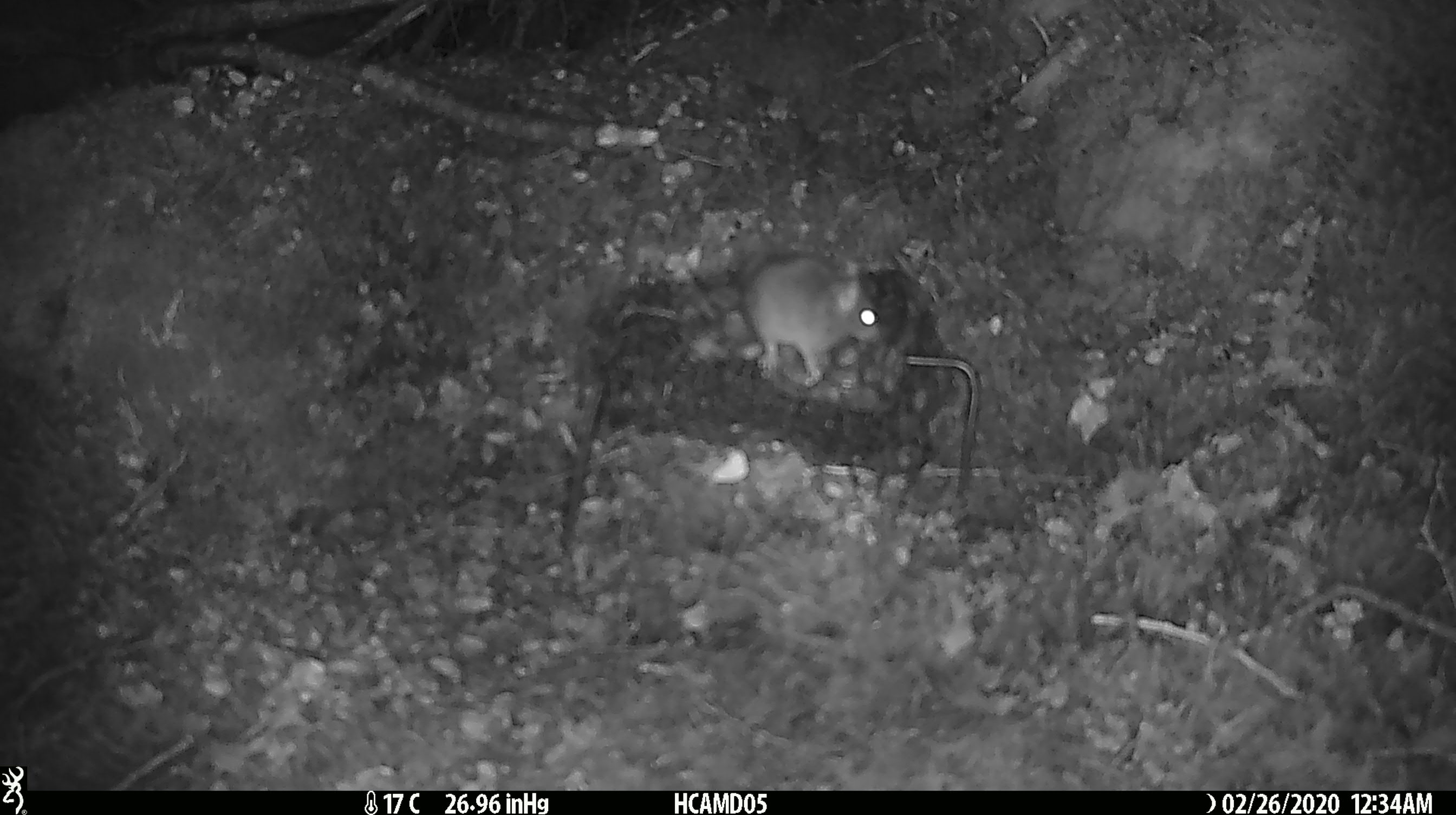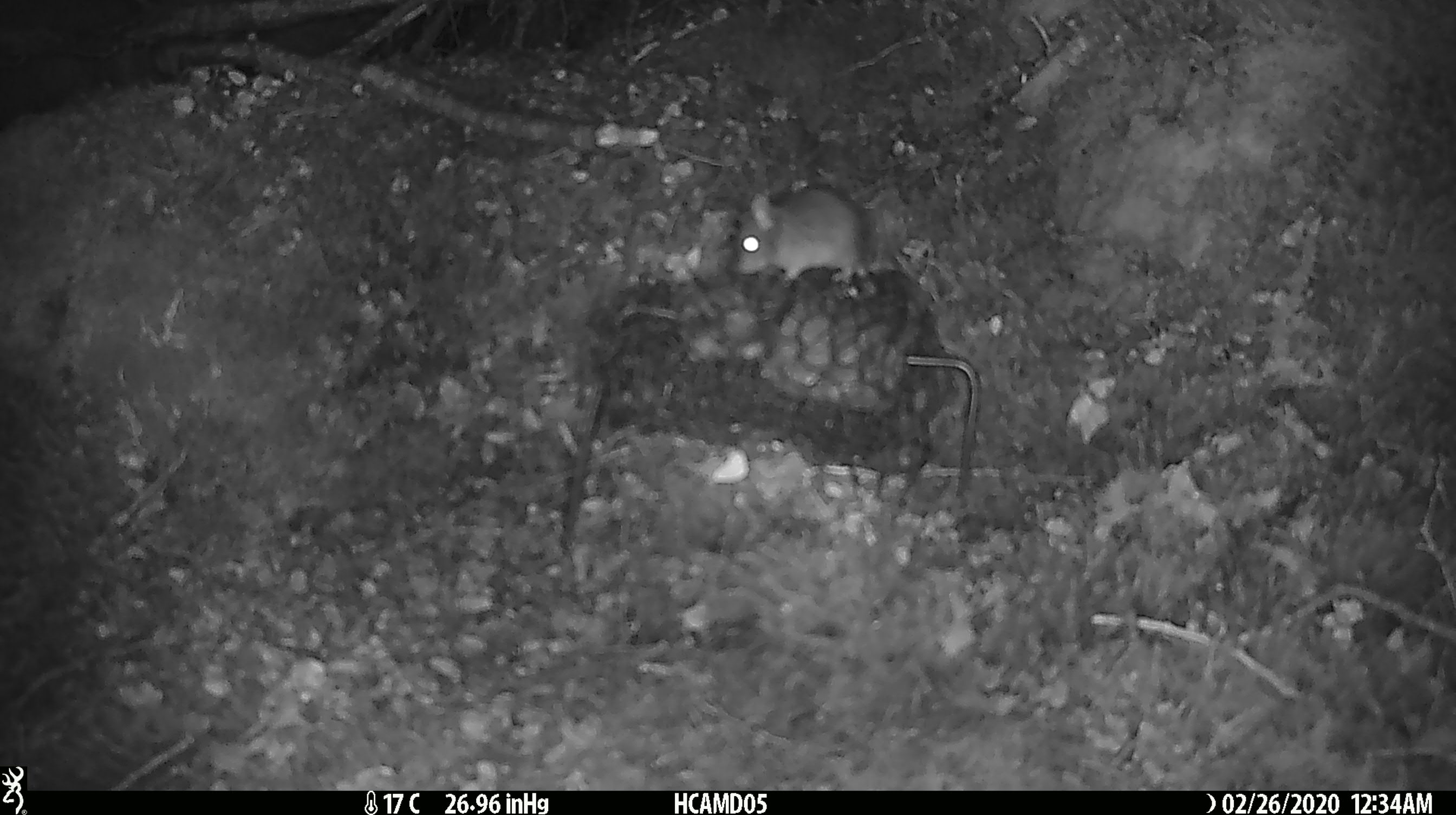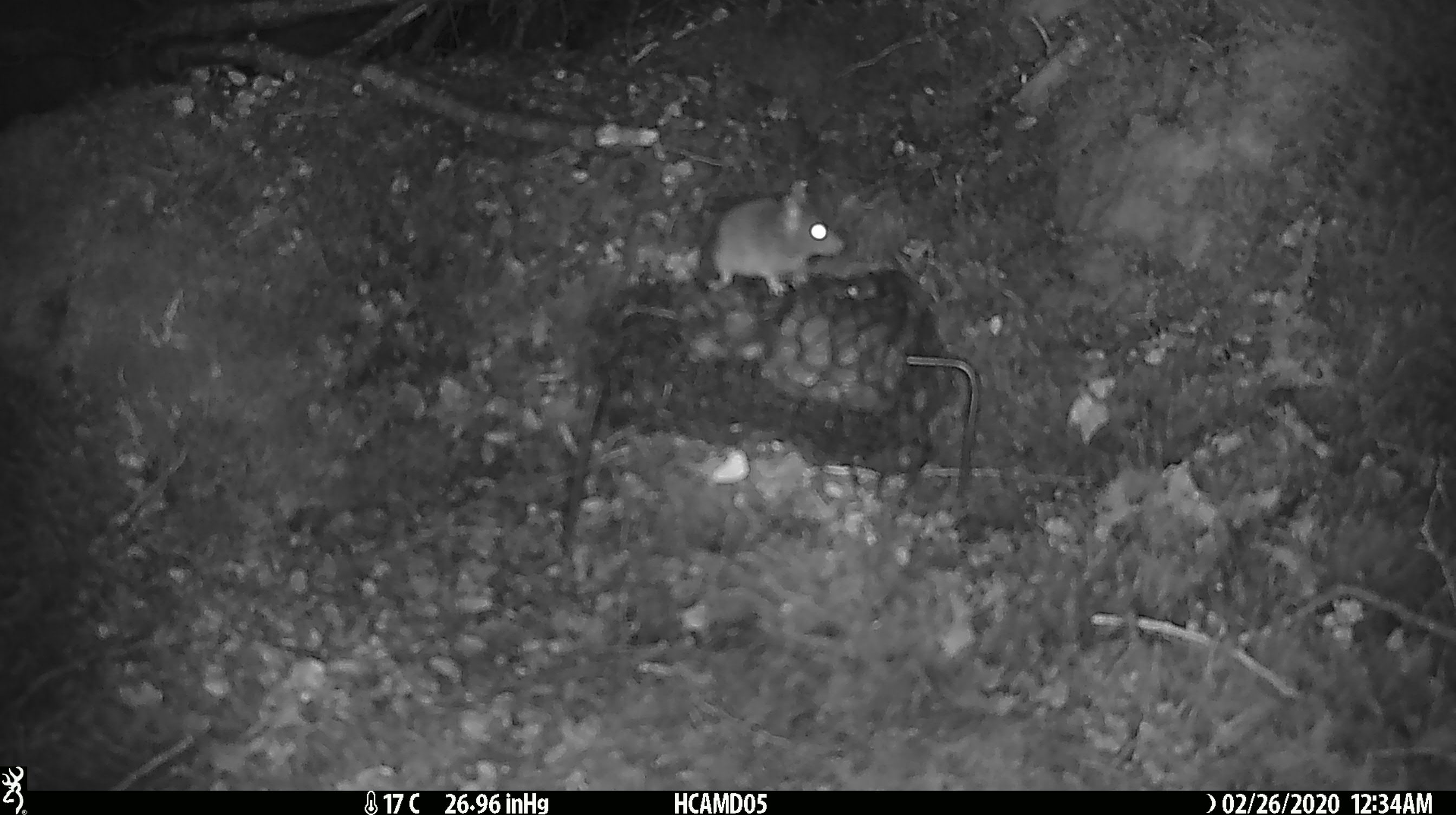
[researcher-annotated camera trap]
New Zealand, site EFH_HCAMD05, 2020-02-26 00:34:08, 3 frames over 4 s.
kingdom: Animalia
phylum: Chordata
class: Mammalia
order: Rodentia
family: Muridae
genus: Mus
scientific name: Mus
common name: mouse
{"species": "mouse (Mus)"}